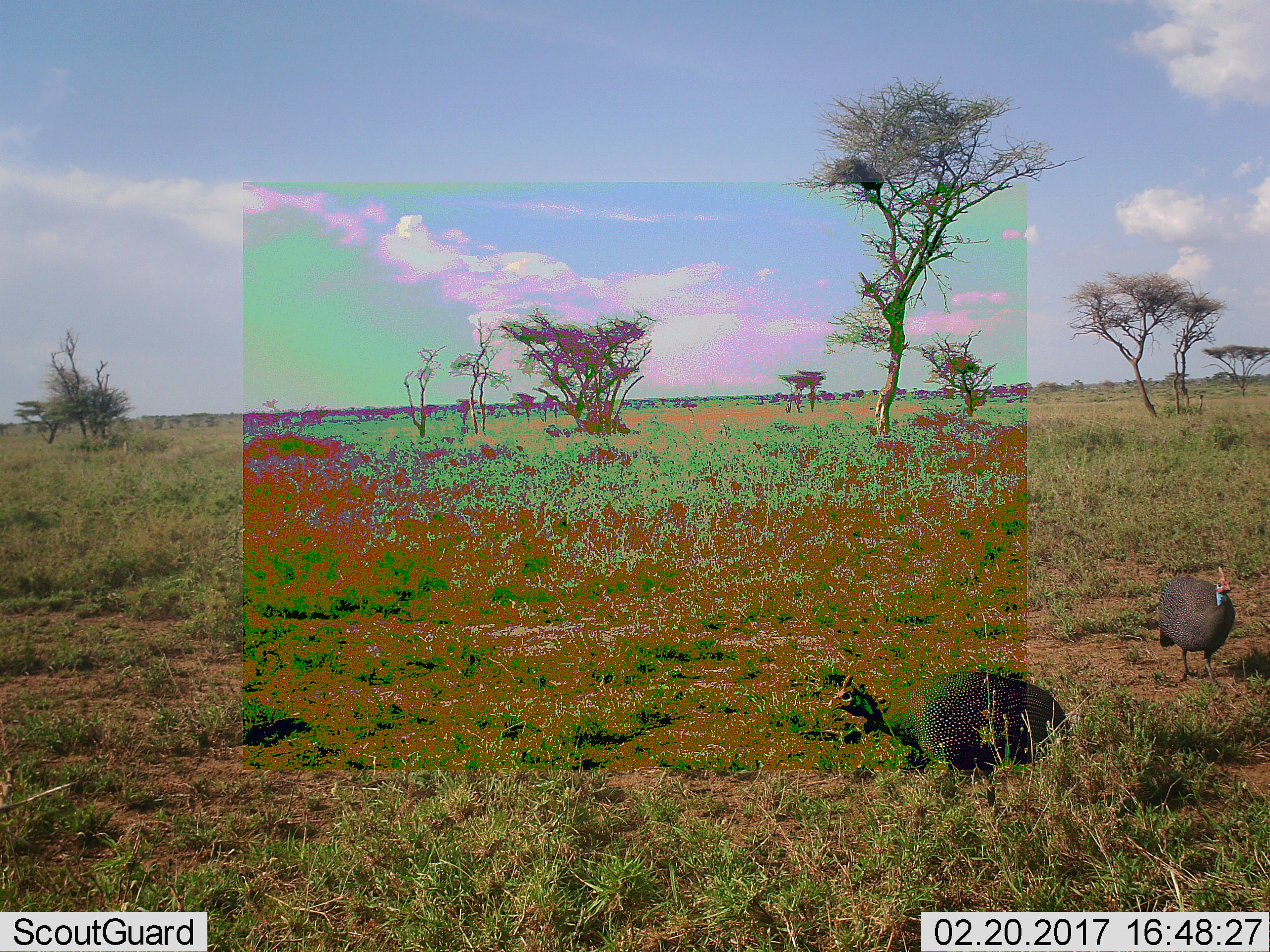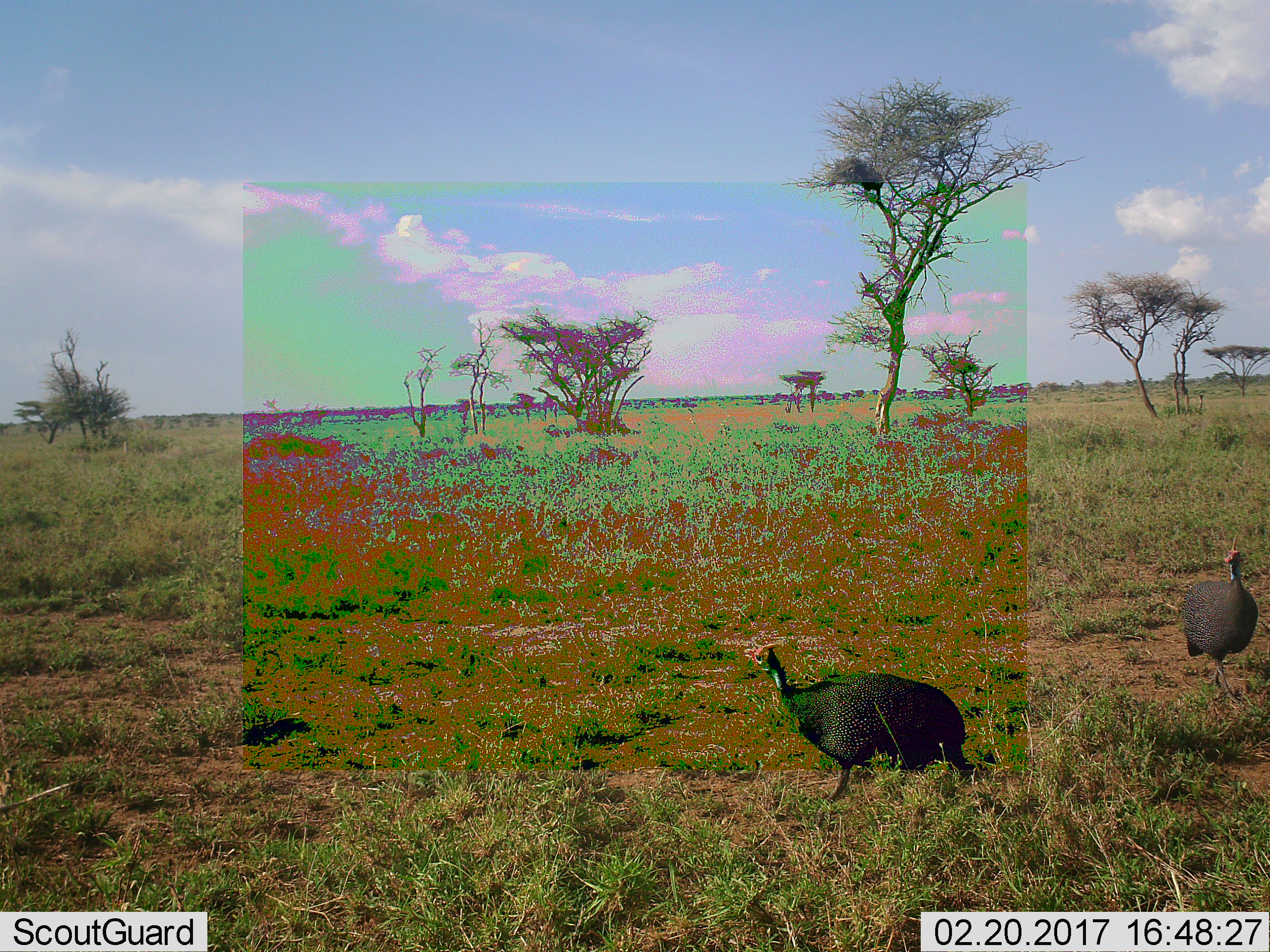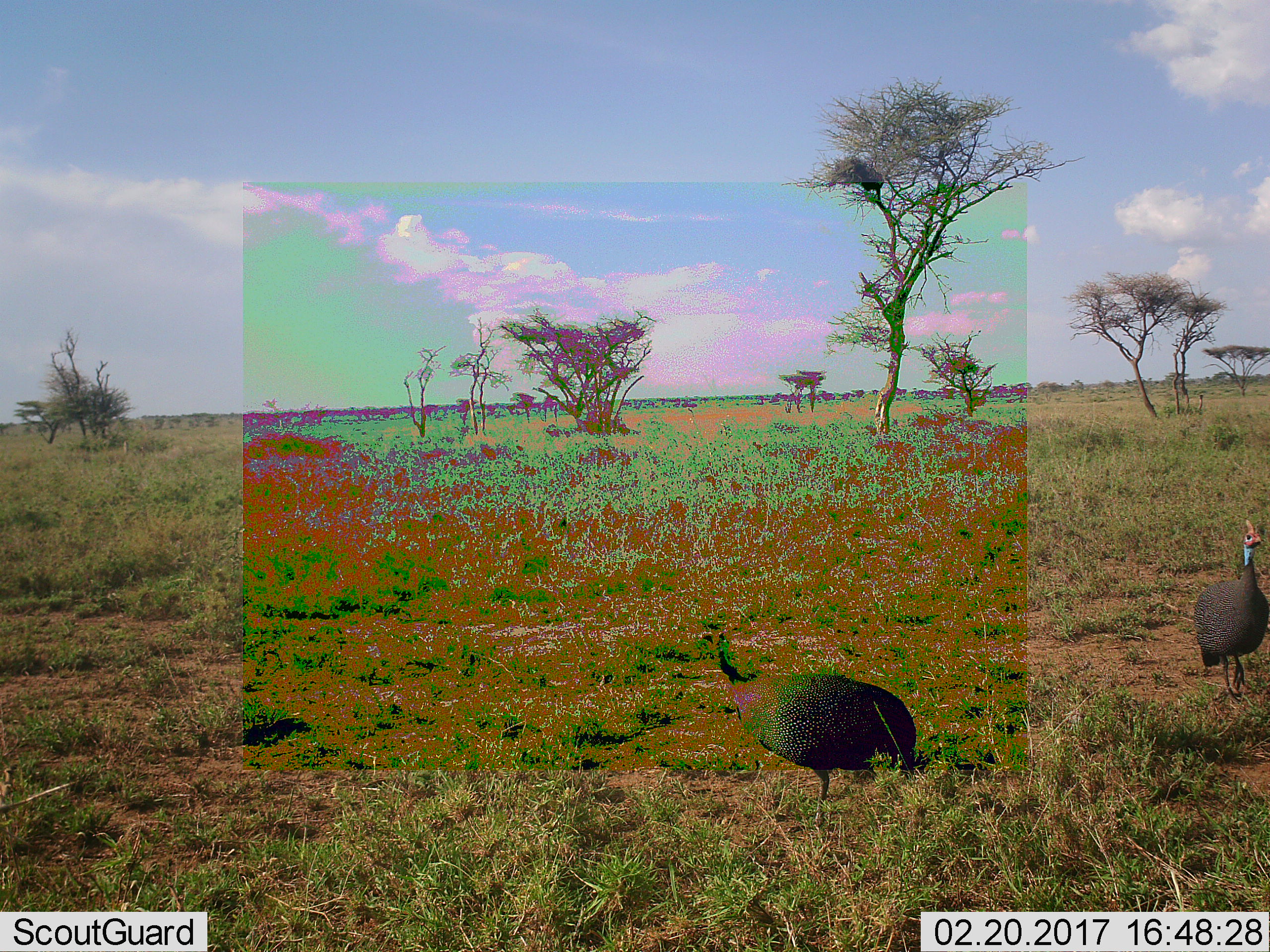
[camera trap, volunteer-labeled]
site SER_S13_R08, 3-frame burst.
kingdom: Animalia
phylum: Chordata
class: Aves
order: Galliformes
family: Numididae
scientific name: Numididae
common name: guineafowl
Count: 2.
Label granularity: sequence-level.